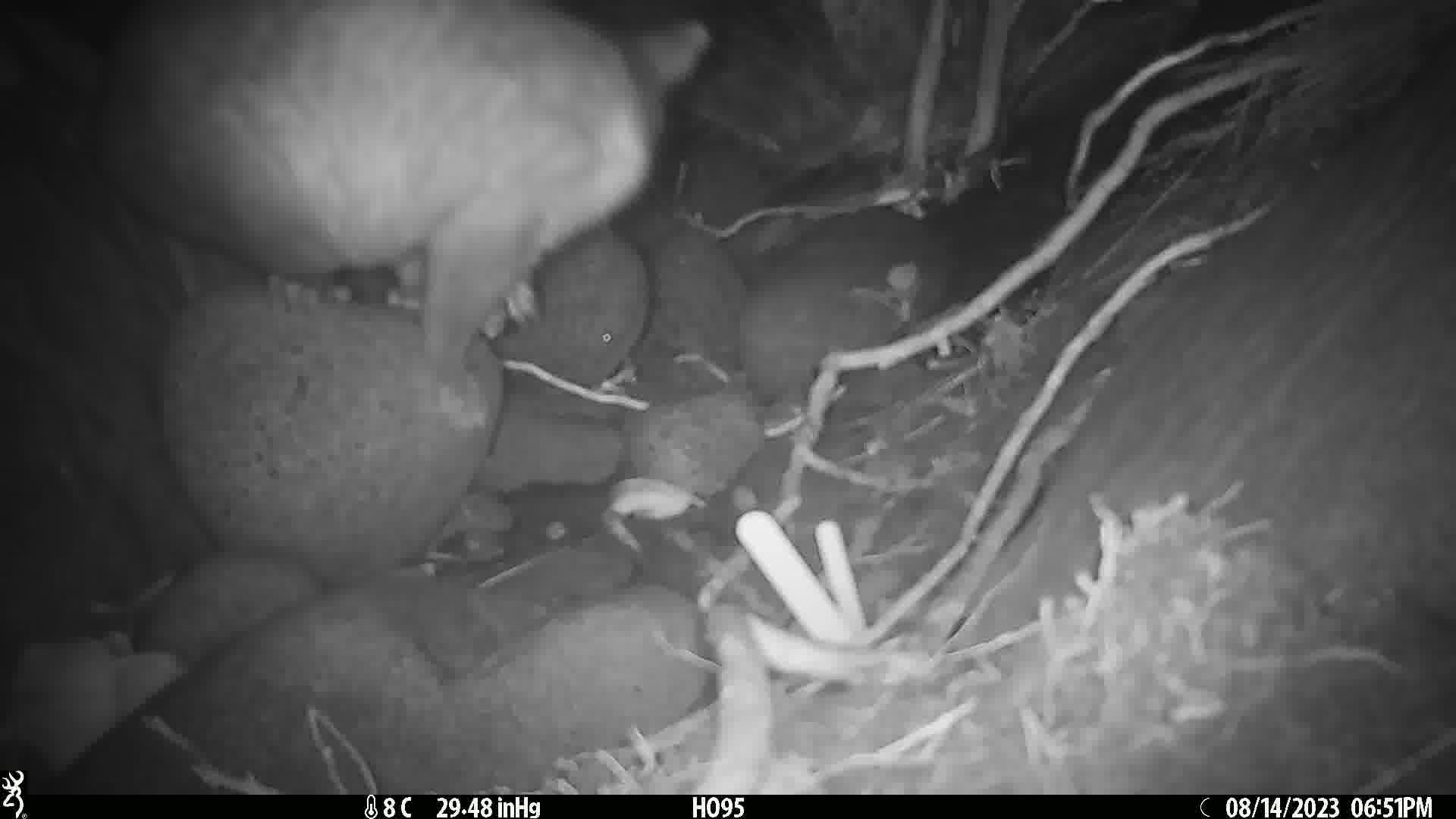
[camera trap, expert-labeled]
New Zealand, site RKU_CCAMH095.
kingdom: Animalia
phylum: Chordata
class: Mammalia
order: Diprotodontia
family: Phalangeridae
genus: Trichosurus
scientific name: Trichosurus vulpecula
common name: common brushtail possum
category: possum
Possum (common brushtail possum) (Trichosurus vulpecula).